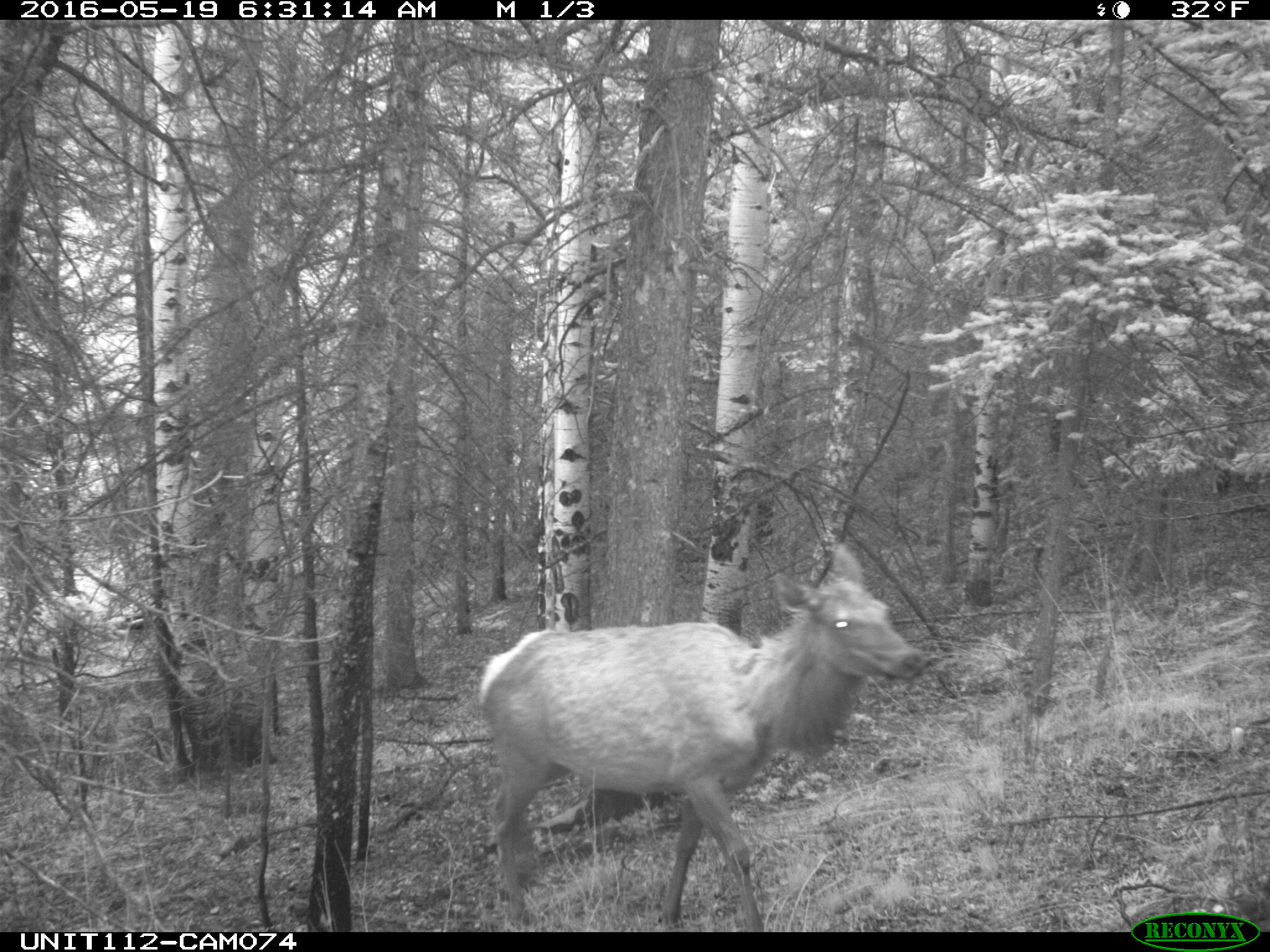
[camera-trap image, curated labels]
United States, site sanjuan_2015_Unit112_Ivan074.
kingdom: Animalia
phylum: Chordata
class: Mammalia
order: Artiodactyla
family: Cervidae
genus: Cervus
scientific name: Cervus elaphus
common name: red deer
Cervus elaphus (red deer).